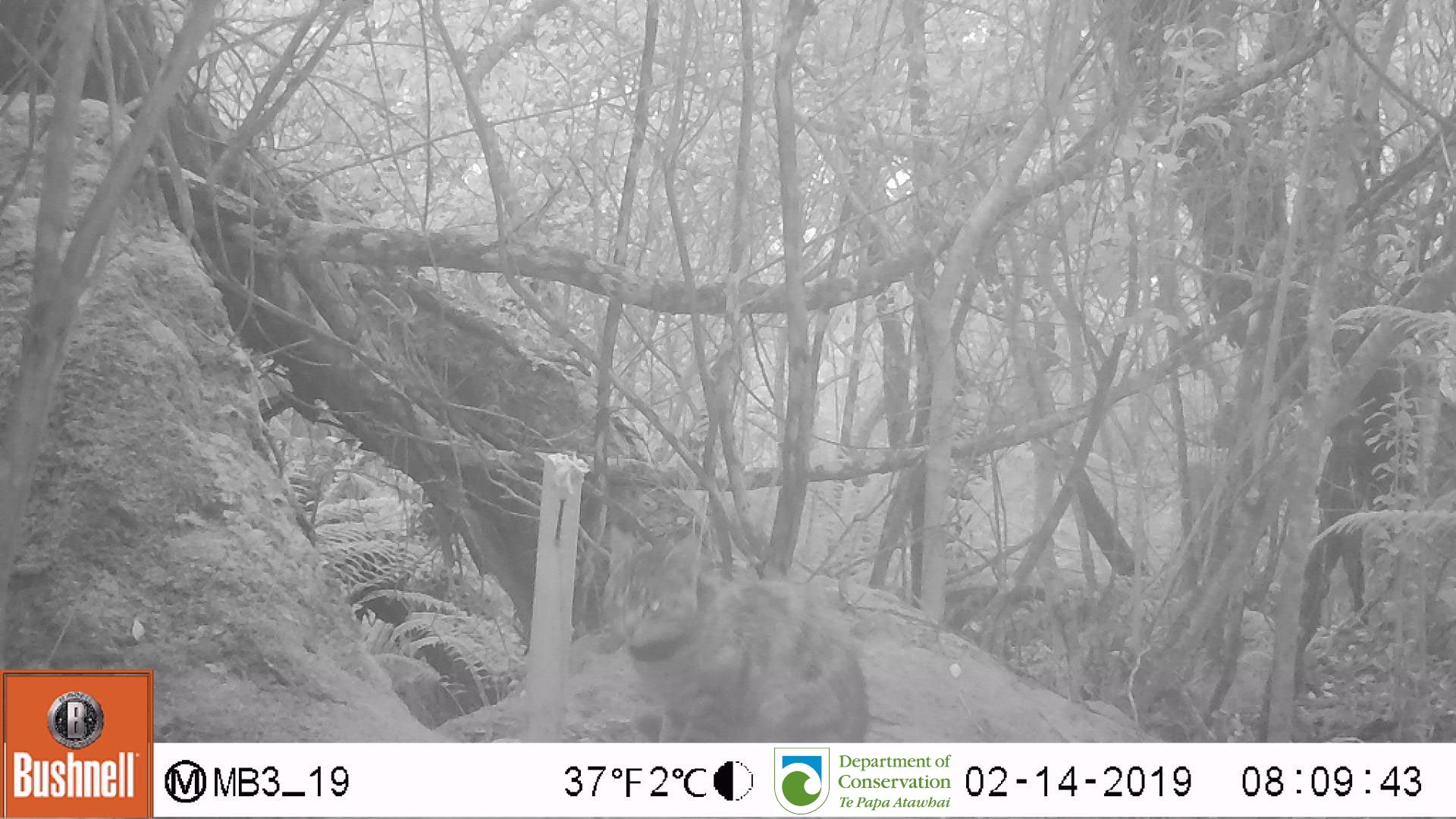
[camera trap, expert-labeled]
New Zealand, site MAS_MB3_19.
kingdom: Animalia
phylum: Chordata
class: Mammalia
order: Carnivora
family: Felidae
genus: Felis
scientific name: Felis catus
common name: domestic cat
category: cat